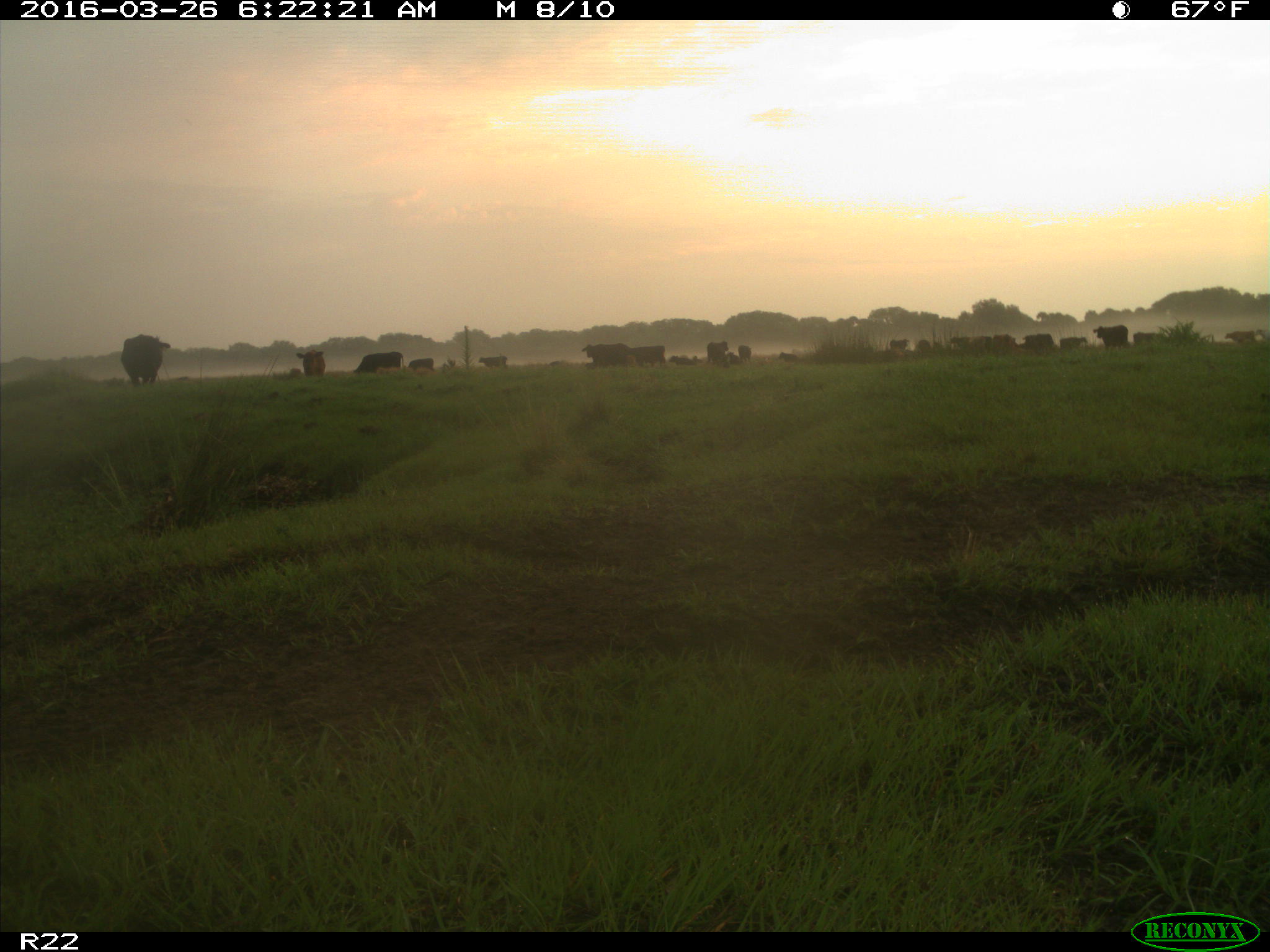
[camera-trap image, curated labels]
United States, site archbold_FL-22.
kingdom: Animalia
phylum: Chordata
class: Mammalia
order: Artiodactyla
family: Bovidae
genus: Bos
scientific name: Bos taurus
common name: domestic cow